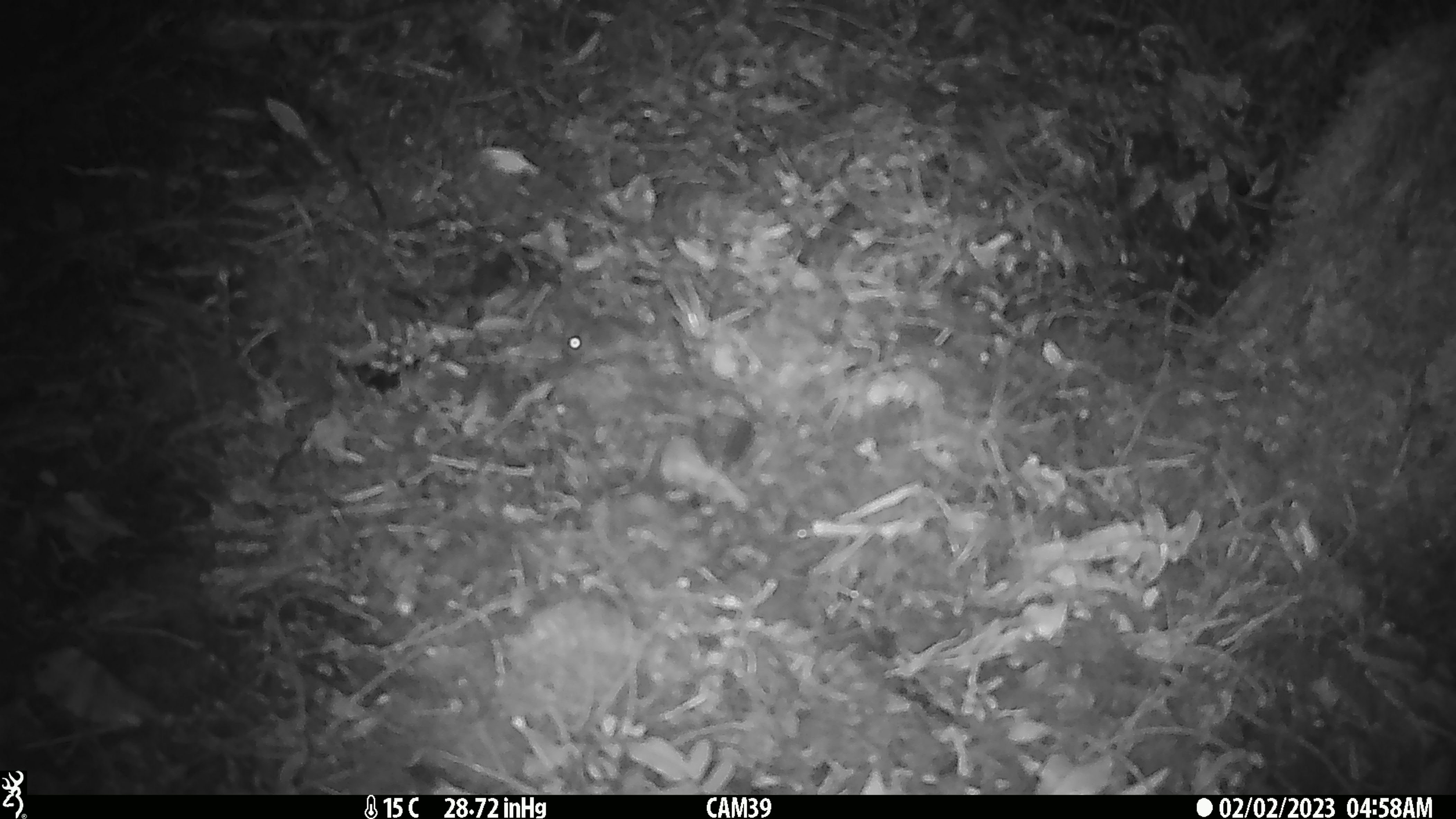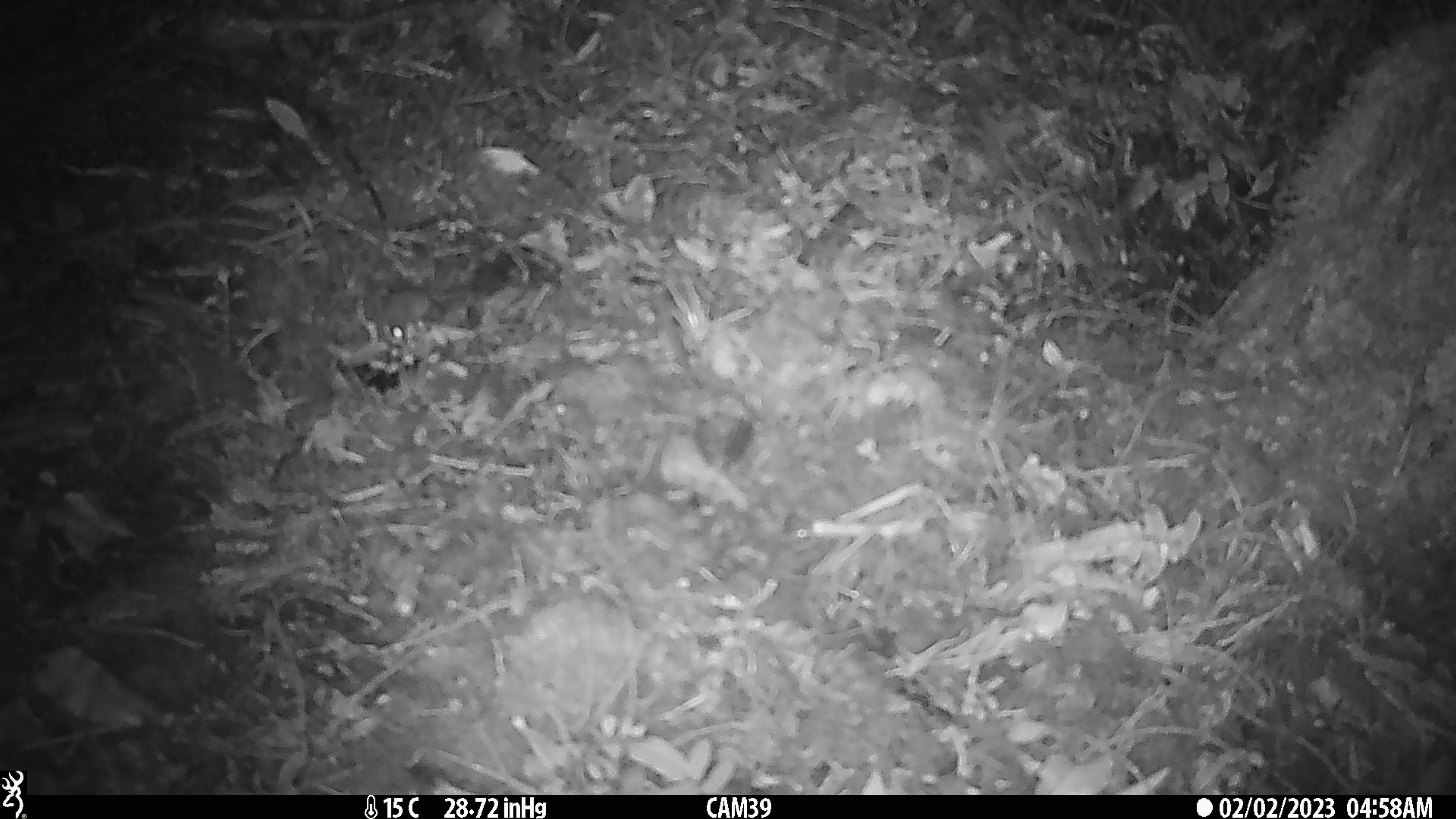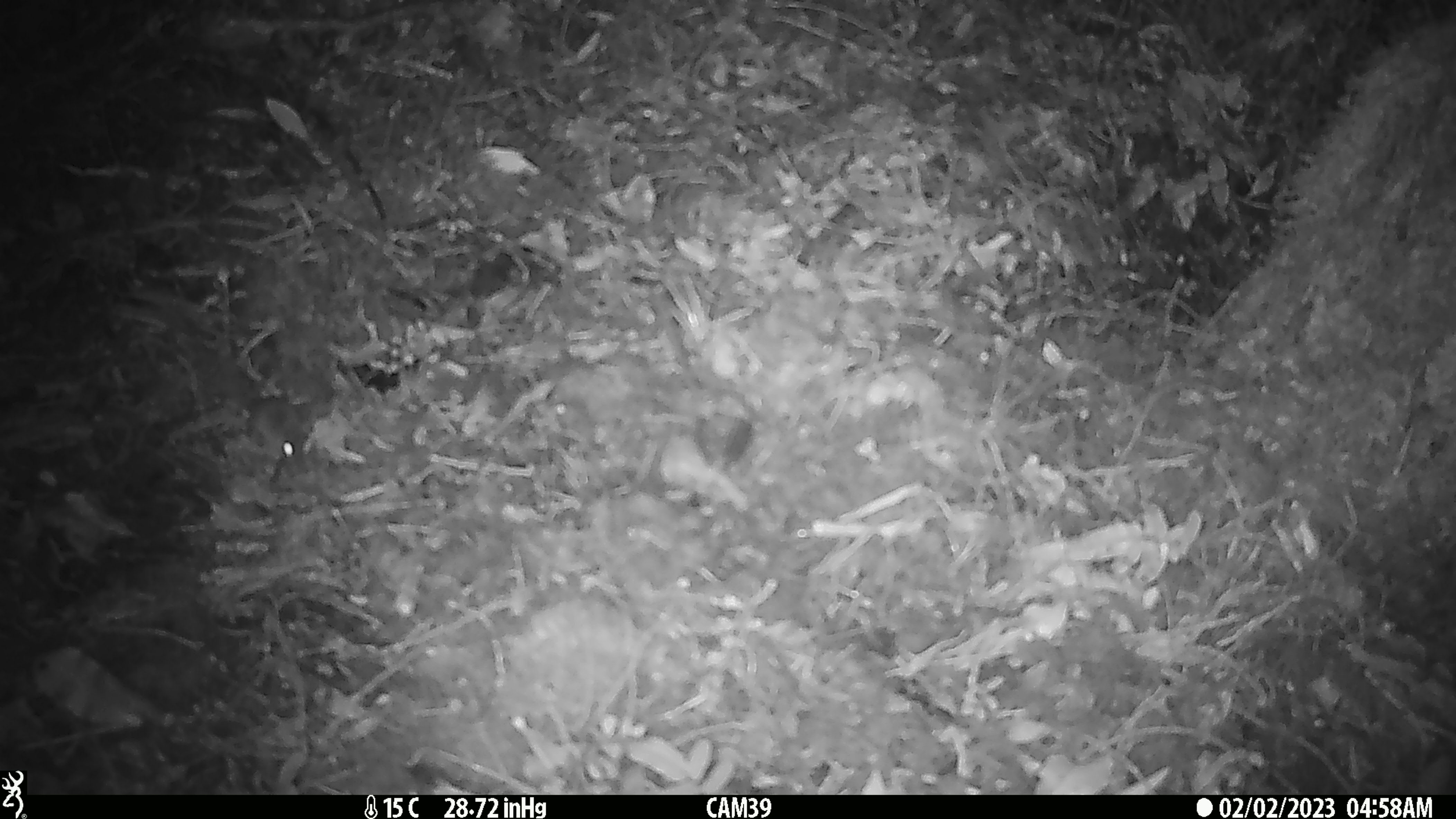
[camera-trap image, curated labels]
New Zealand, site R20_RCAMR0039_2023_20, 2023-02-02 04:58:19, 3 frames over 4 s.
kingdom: Animalia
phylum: Chordata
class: Mammalia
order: Rodentia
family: Muridae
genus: Mus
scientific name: Mus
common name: mouse